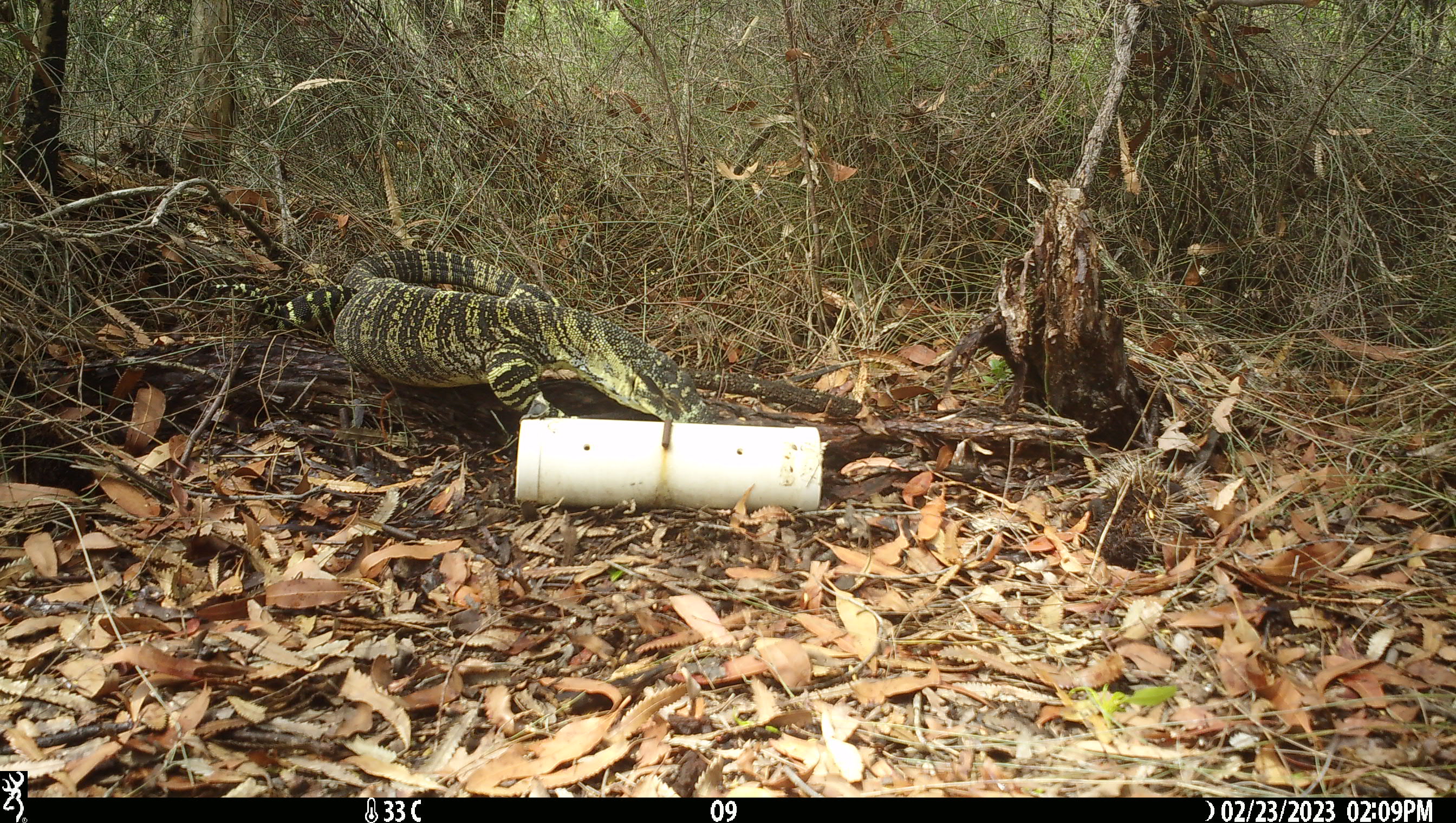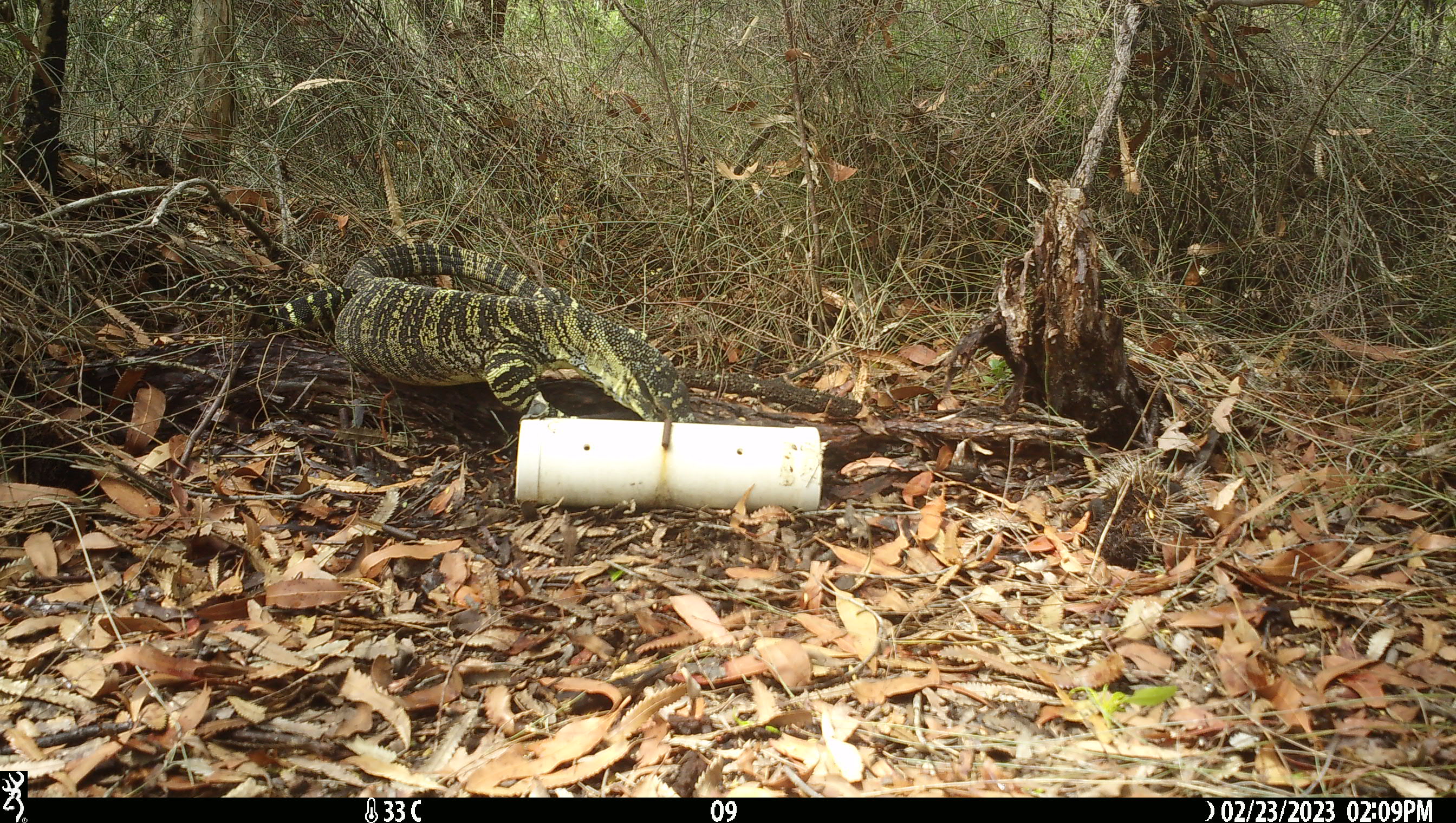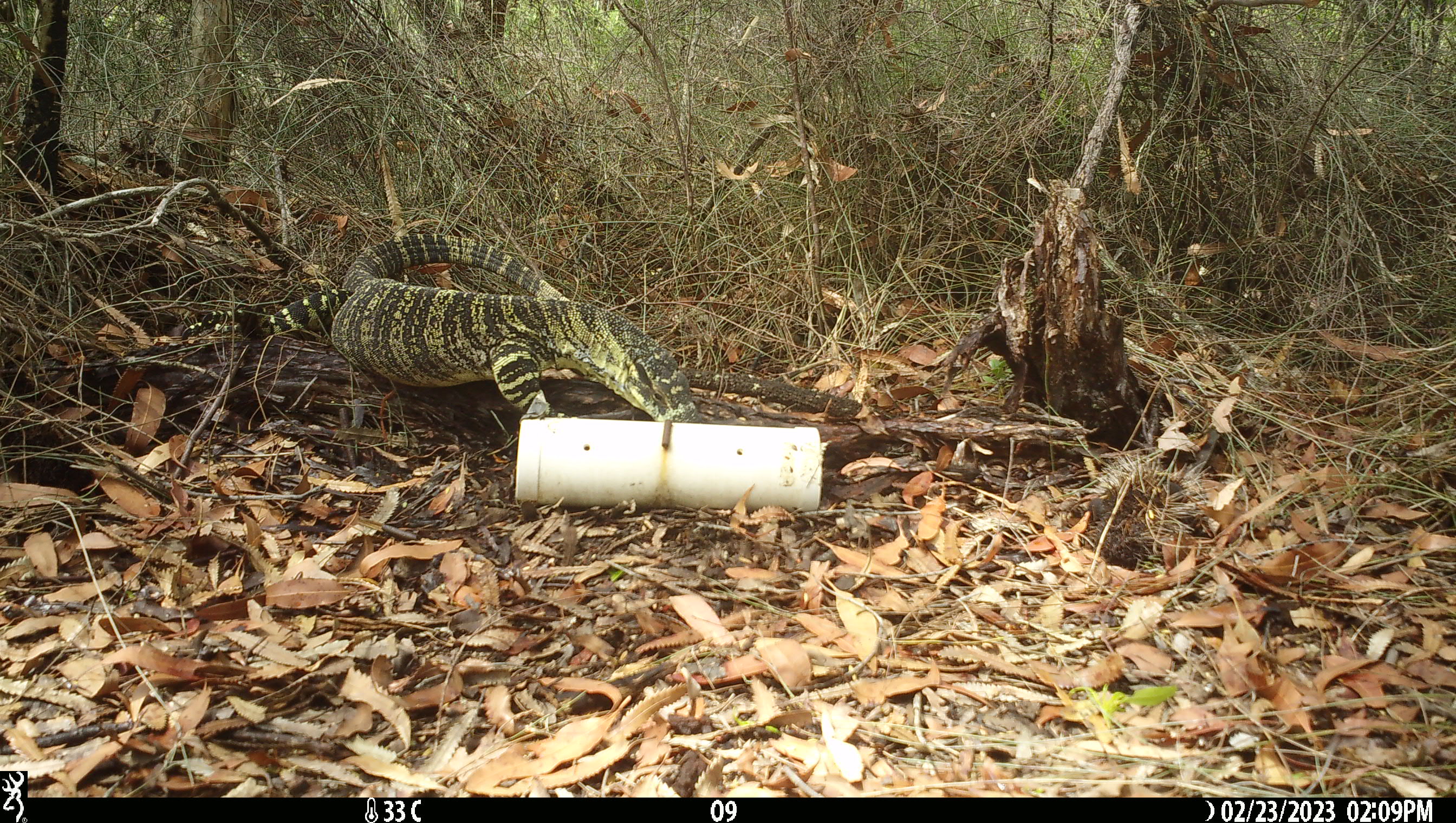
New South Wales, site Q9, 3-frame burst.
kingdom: Animalia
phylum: Chordata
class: Reptilia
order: Squamata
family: Varanidae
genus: Varanus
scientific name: Varanus varius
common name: lace monitor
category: goanna